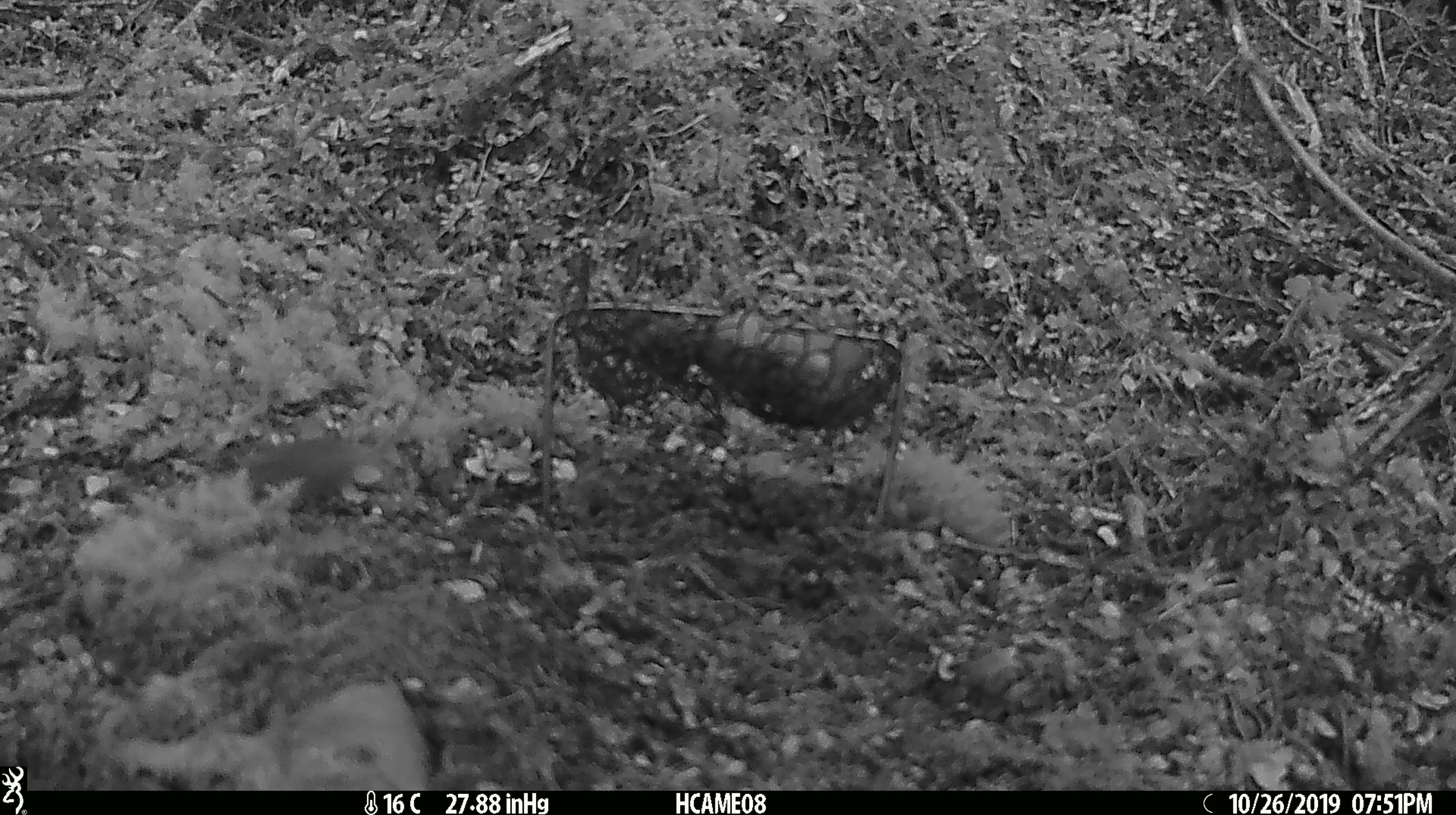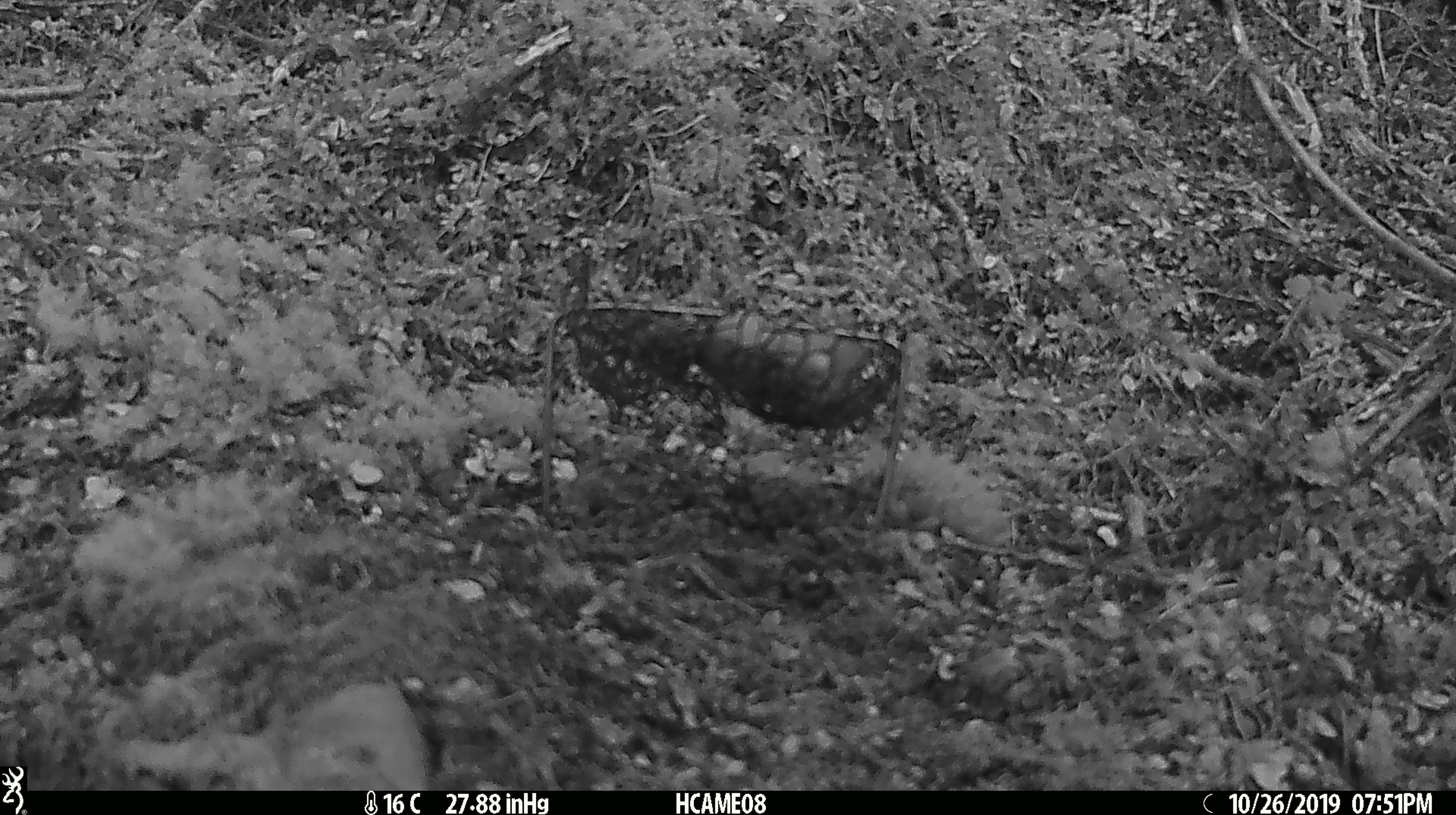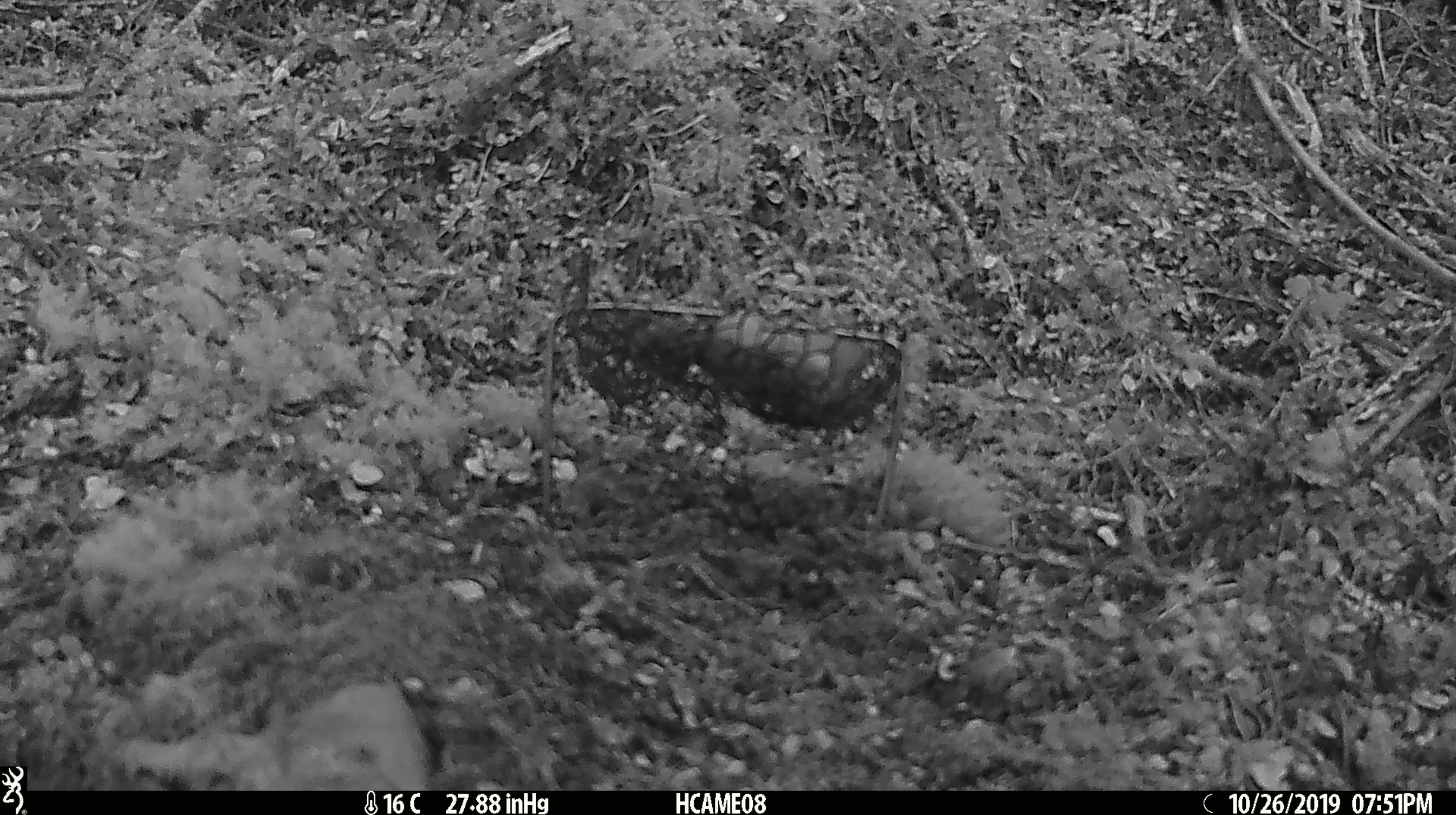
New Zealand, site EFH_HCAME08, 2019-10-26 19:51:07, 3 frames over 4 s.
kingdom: Animalia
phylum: Chordata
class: Mammalia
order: Rodentia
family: Muridae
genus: Mus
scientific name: Mus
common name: mouse